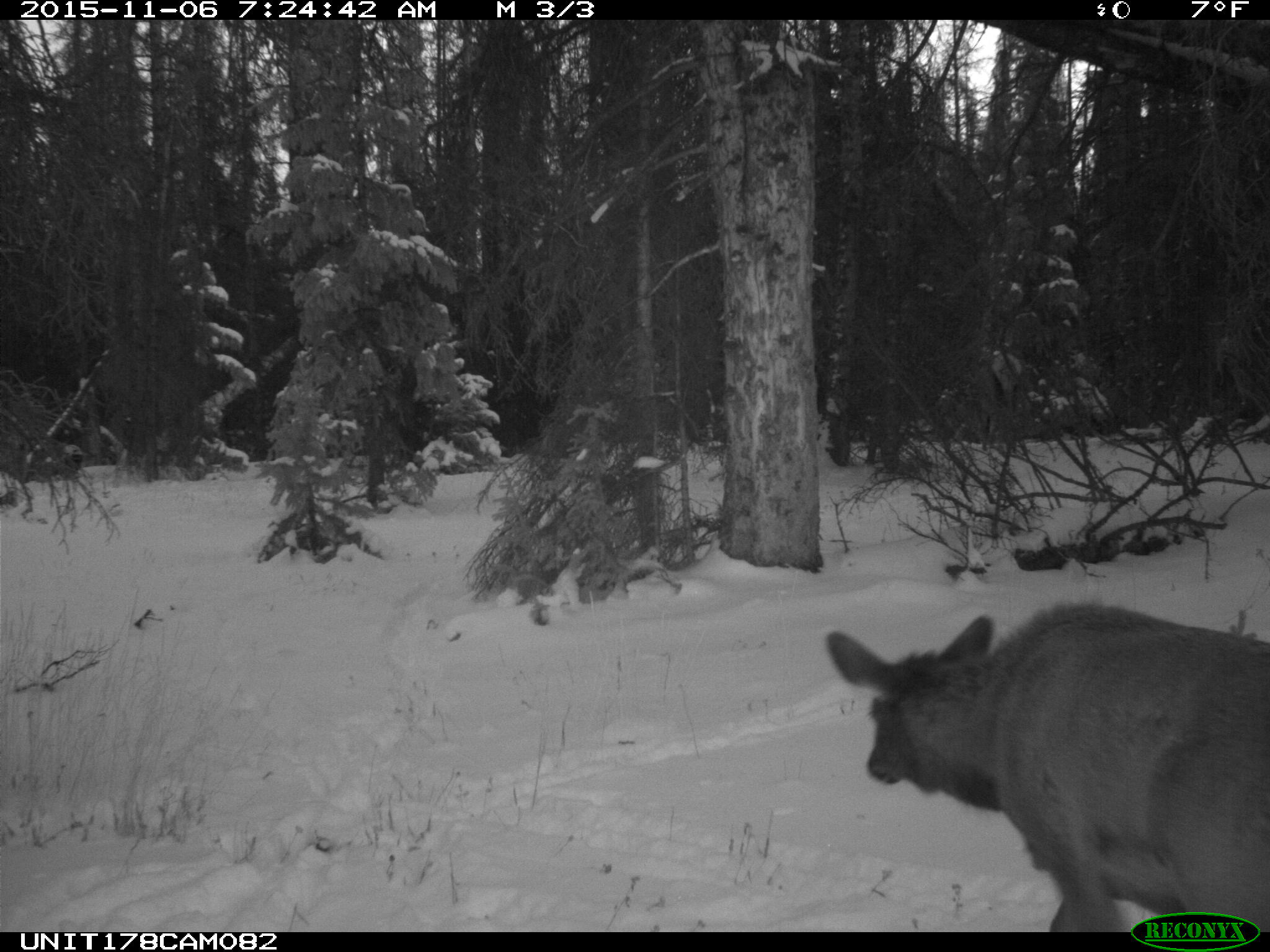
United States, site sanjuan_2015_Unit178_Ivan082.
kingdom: Animalia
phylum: Chordata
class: Mammalia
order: Artiodactyla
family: Cervidae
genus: Cervus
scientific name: Cervus elaphus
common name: red deer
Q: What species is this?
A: Cervus elaphus (red deer).